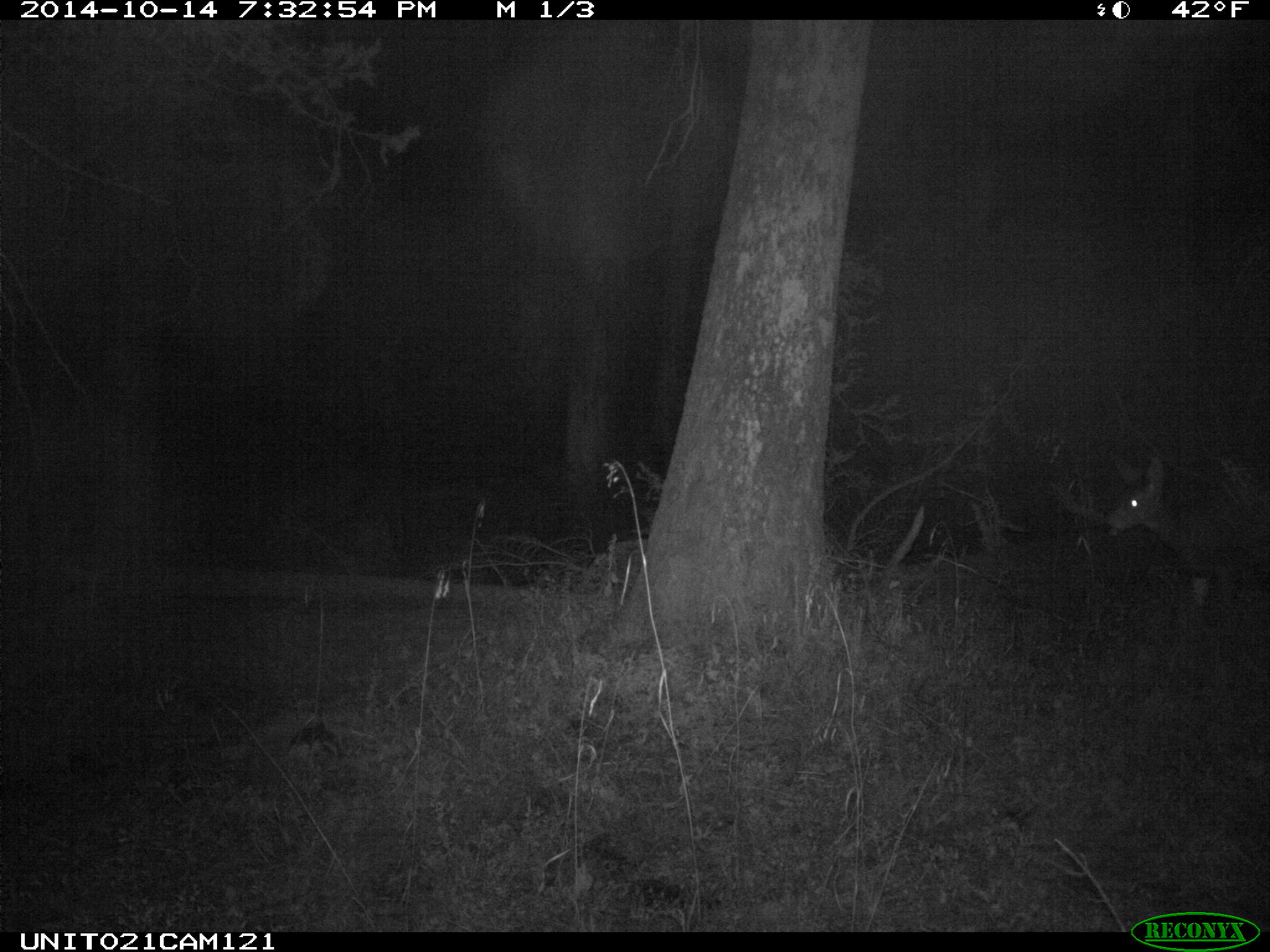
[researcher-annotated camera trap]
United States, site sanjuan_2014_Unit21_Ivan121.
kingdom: Animalia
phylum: Chordata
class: Mammalia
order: Artiodactyla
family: Cervidae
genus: Odocoileus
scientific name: Odocoileus hemionus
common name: mule deer